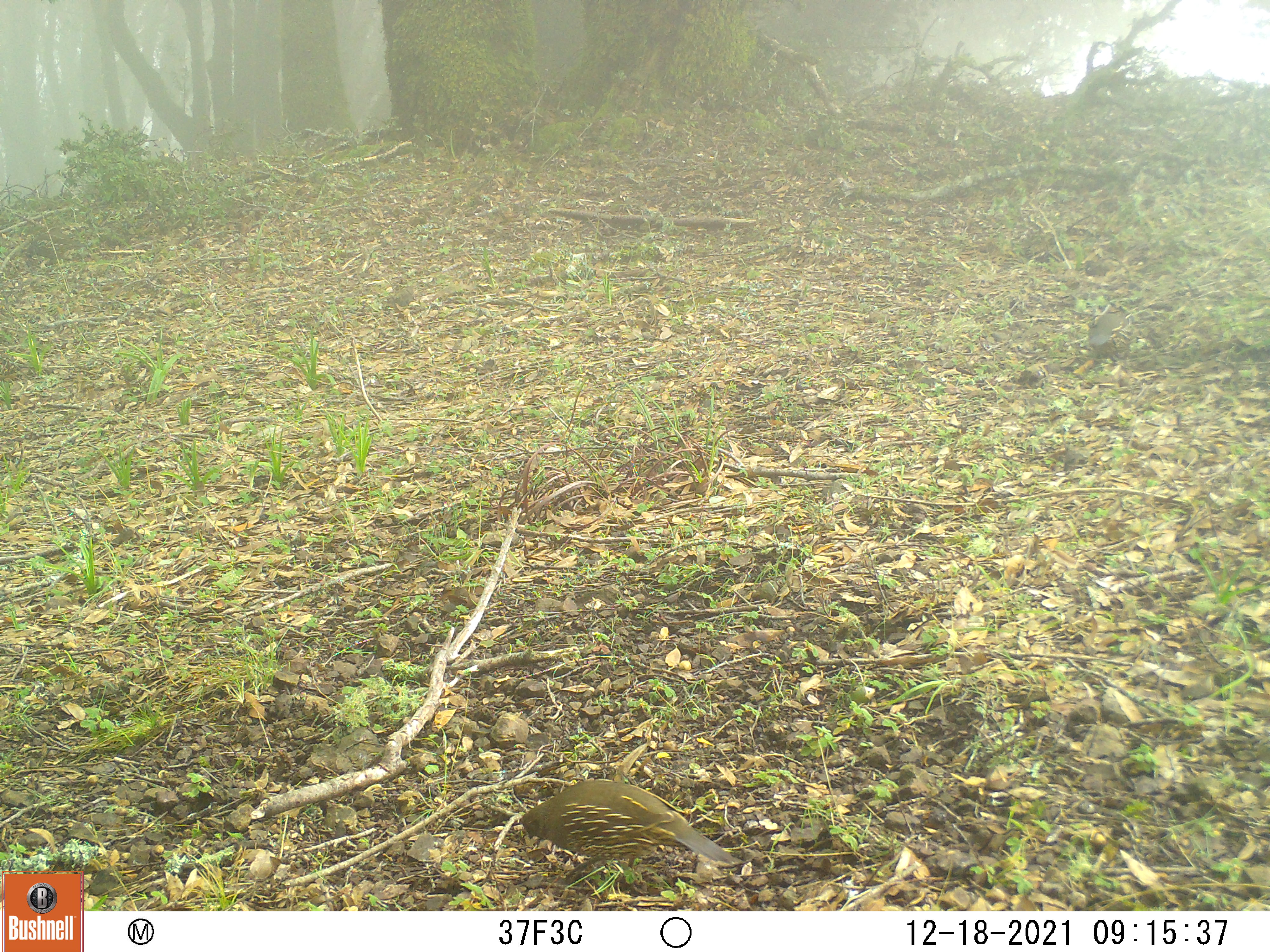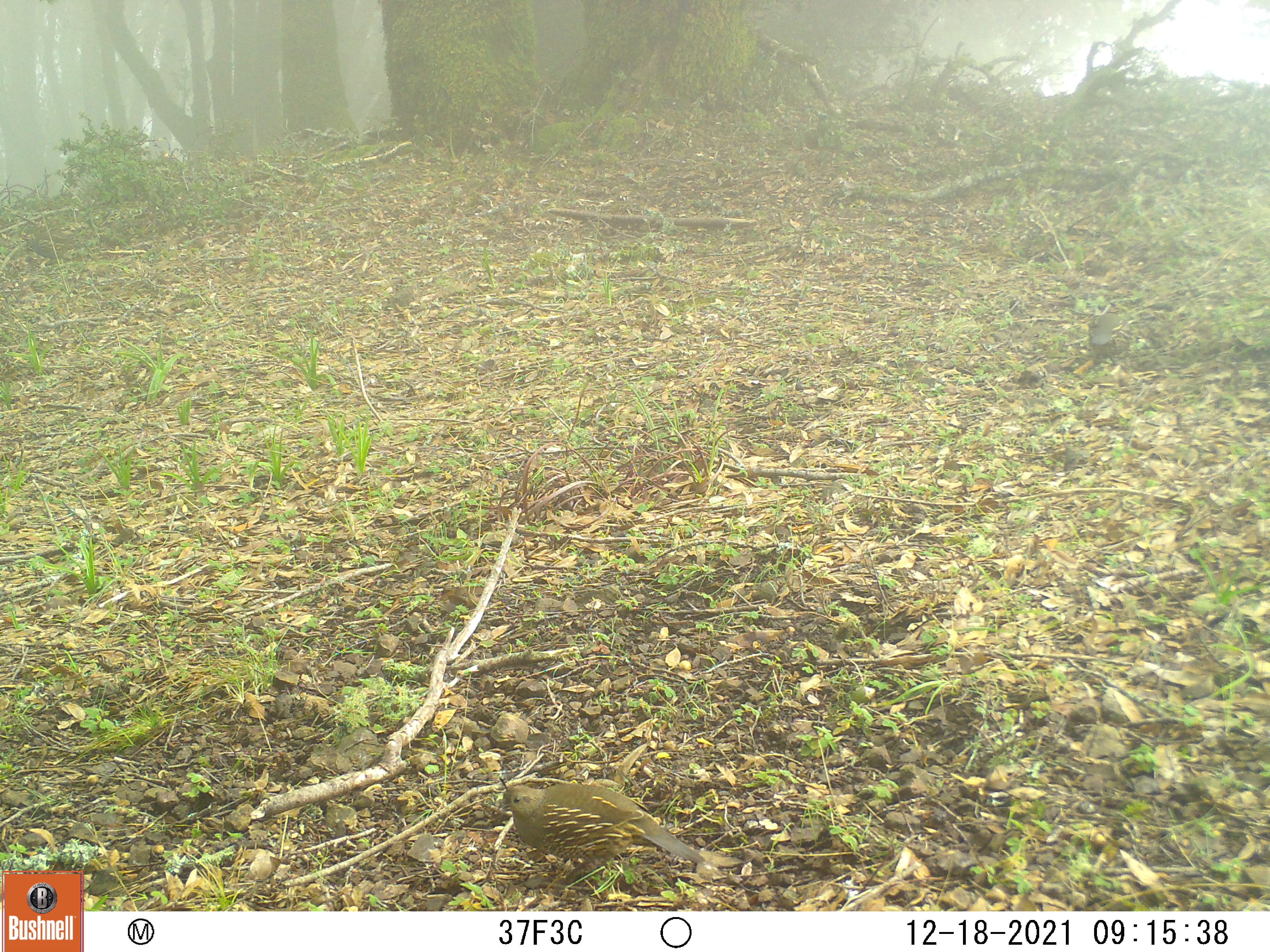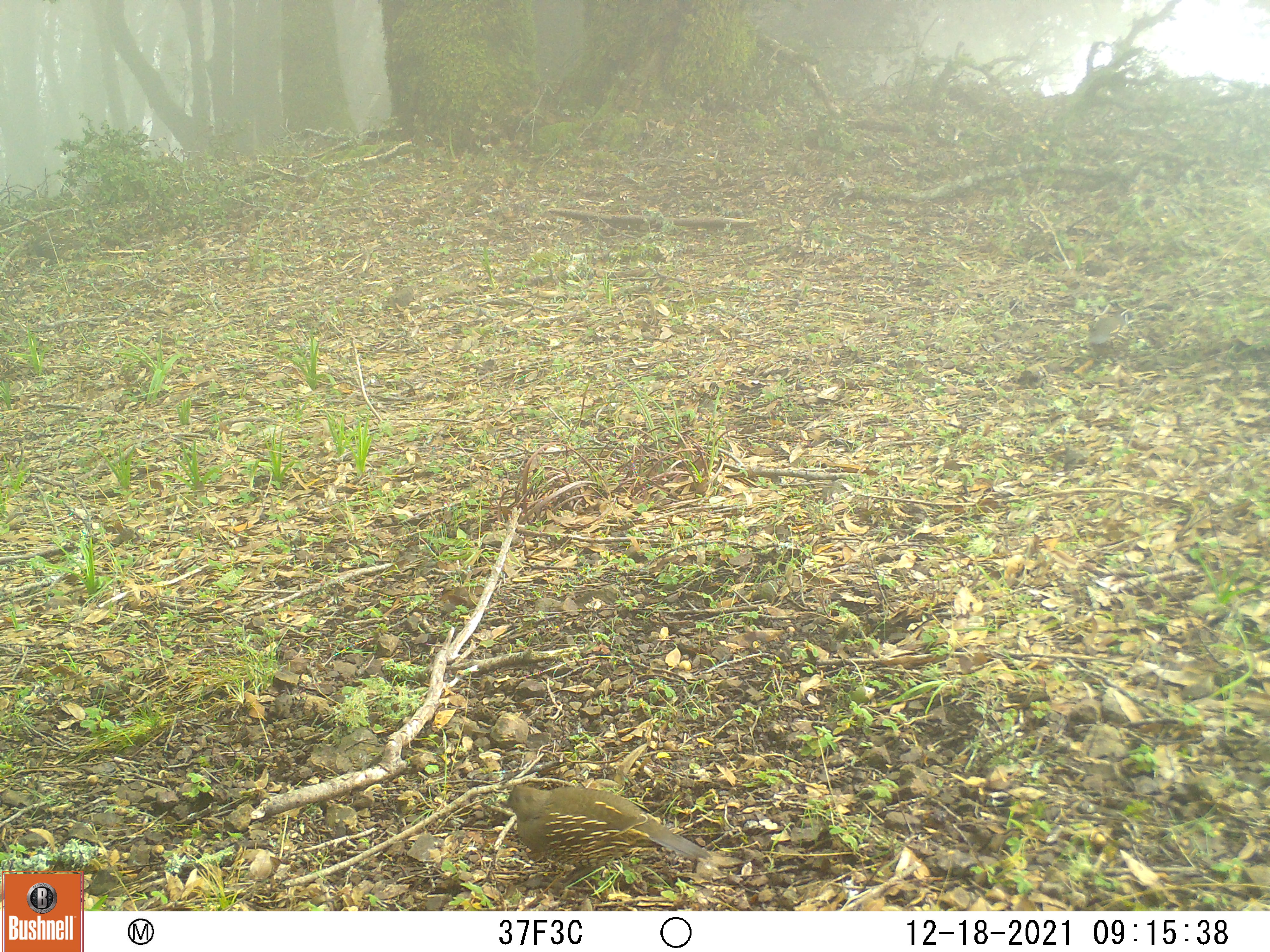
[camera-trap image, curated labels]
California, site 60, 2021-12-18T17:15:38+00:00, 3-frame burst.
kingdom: Animalia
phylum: Chordata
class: Aves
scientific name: Aves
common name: bird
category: unknown bird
Unknown bird (bird) (Aves).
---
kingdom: Animalia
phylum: Chordata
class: Aves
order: Galliformes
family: Odontophoridae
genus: Callipepla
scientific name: Callipepla californica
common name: california quail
California quail (Callipepla californica).